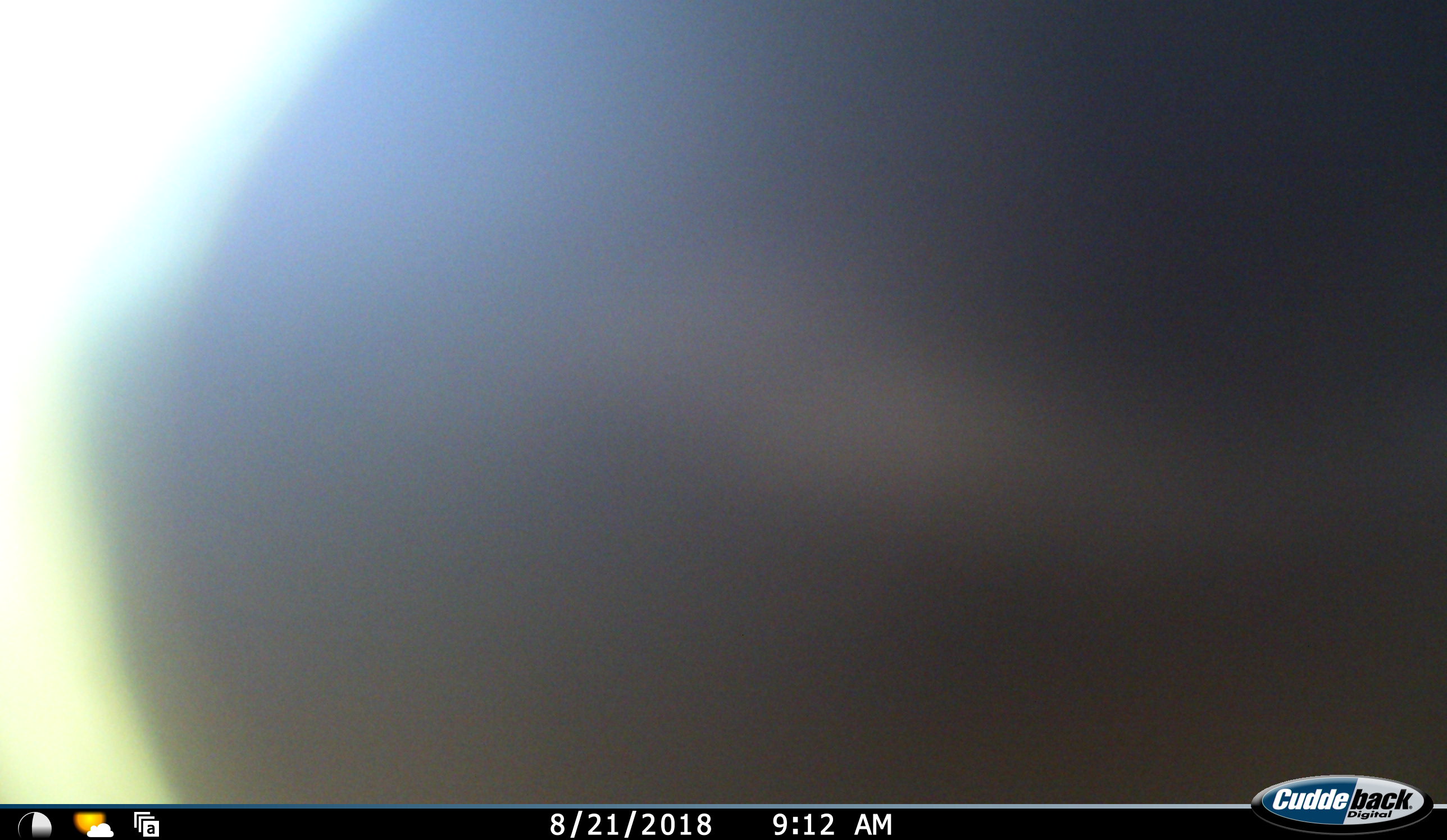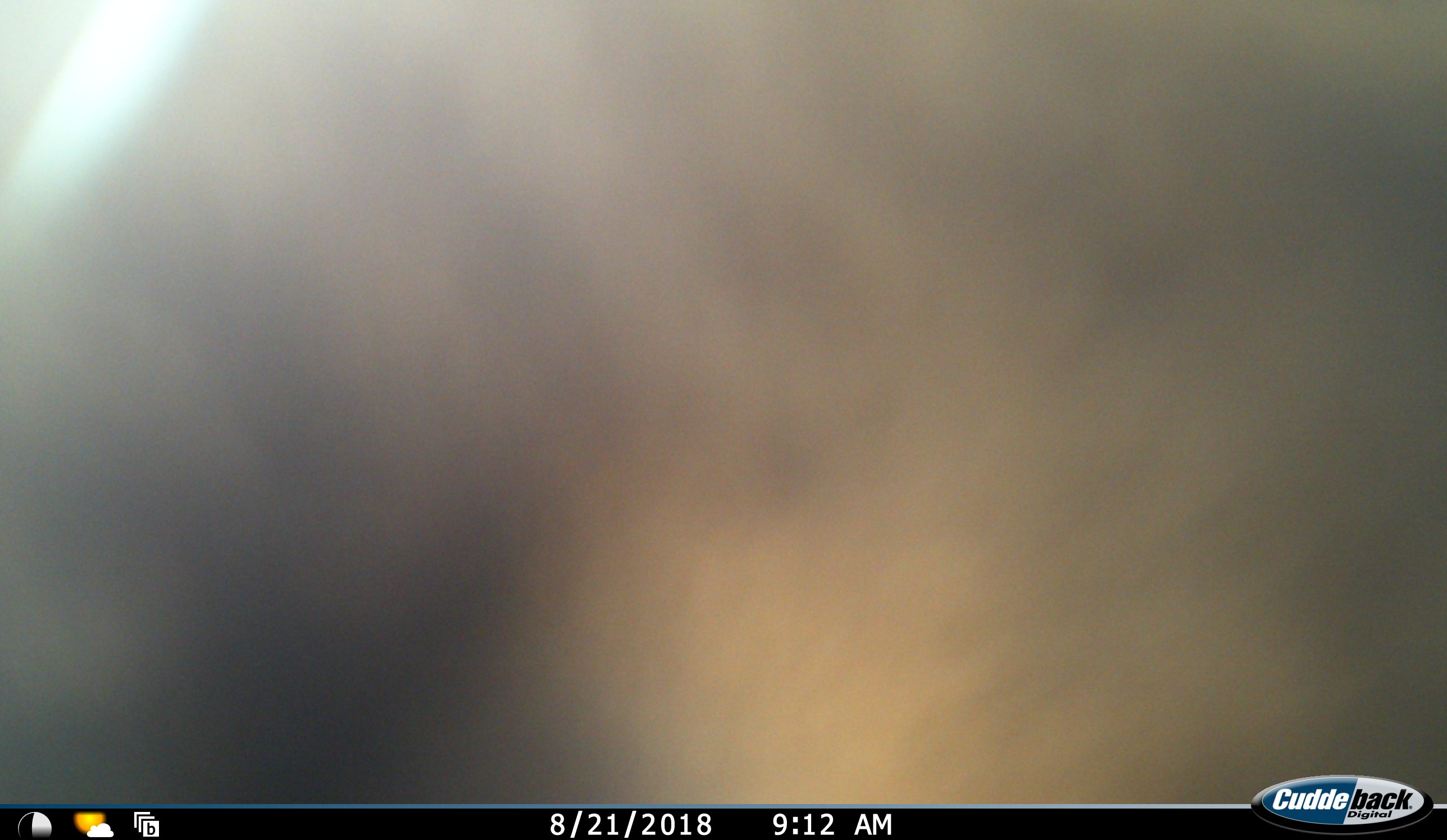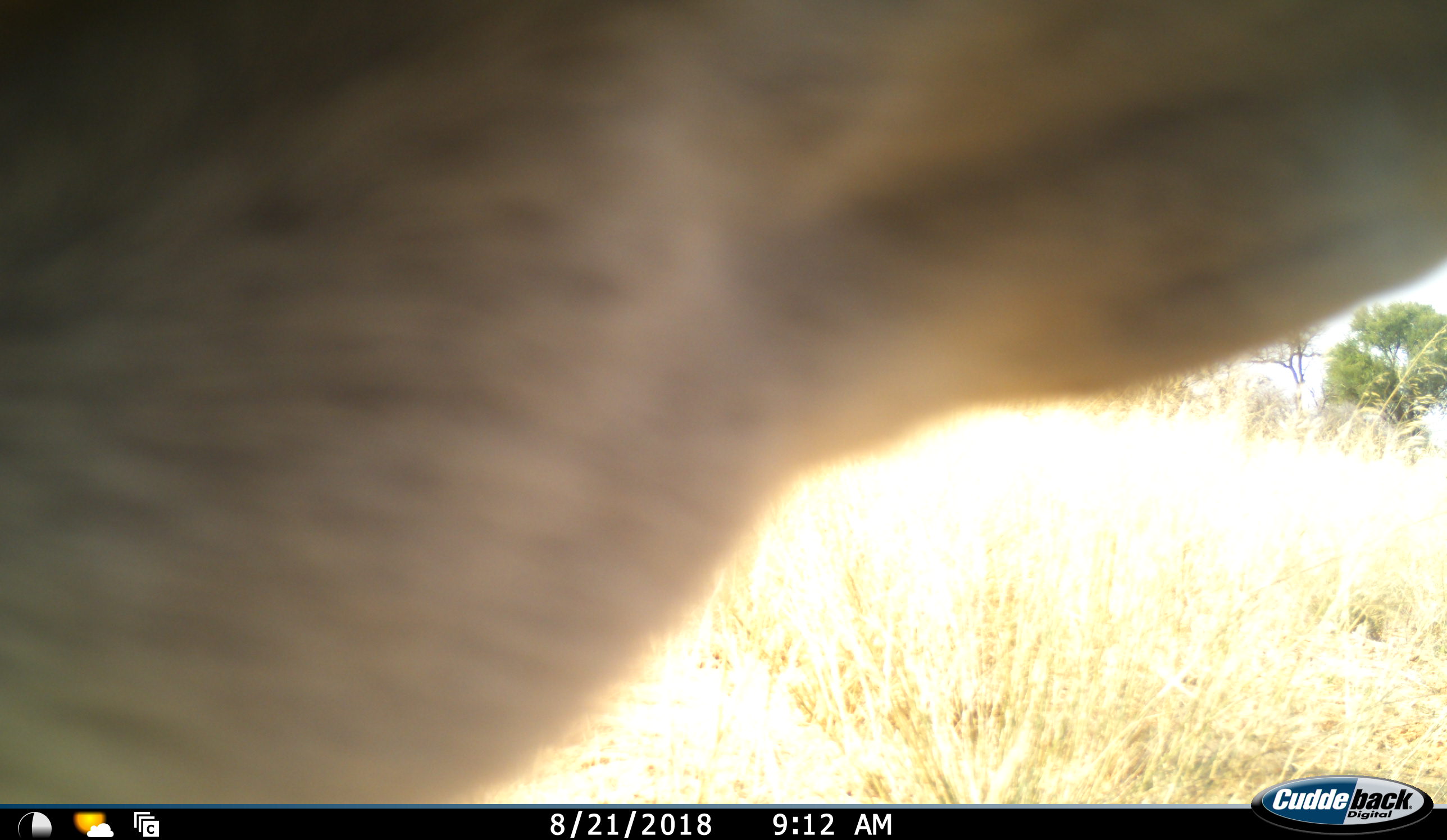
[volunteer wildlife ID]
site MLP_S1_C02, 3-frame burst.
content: unidentified animal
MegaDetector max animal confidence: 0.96